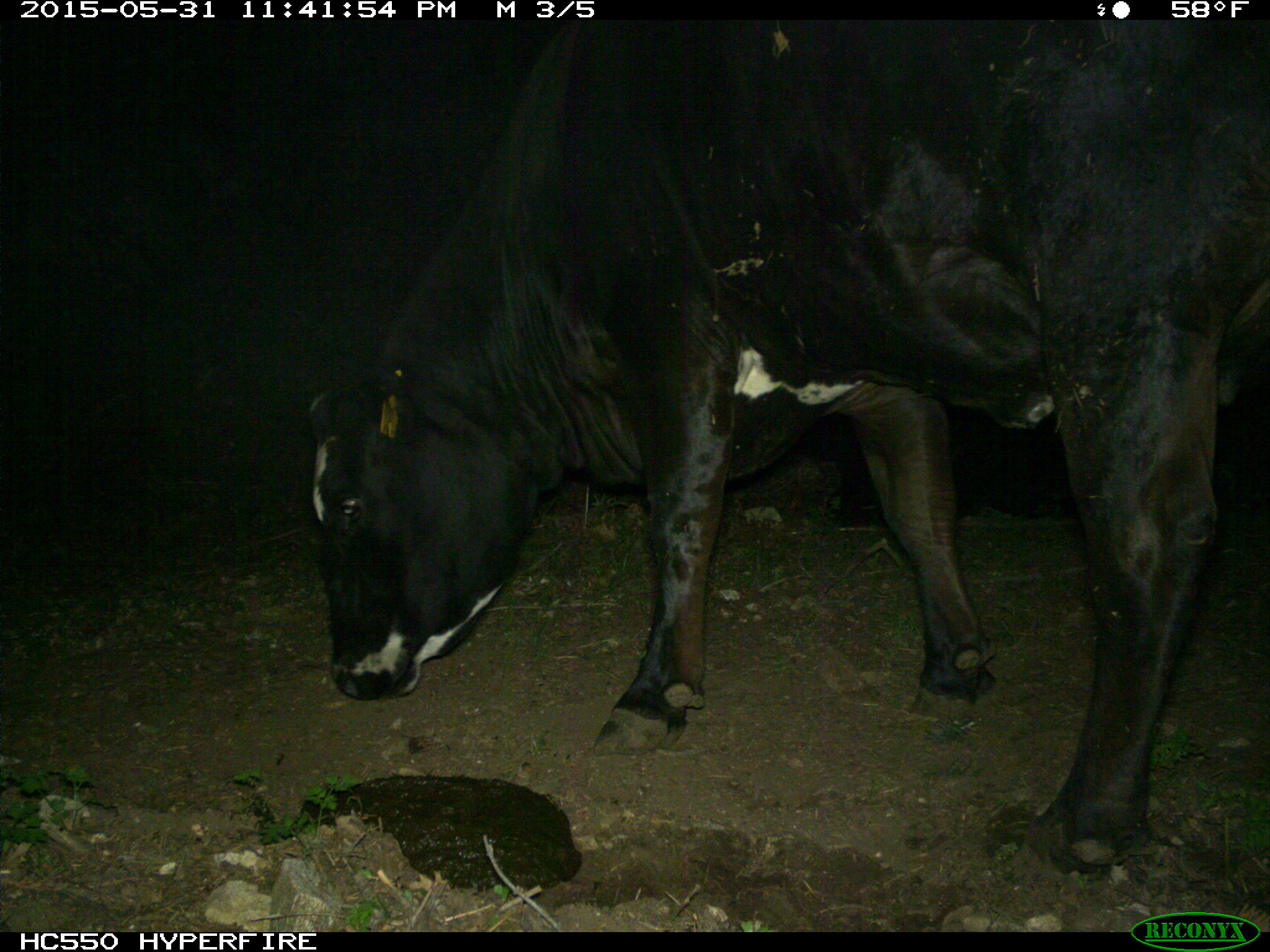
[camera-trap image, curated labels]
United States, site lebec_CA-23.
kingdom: Animalia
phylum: Chordata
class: Mammalia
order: Artiodactyla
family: Bovidae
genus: Bos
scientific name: Bos taurus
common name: domestic cow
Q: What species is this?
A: Bos taurus (domestic cow).